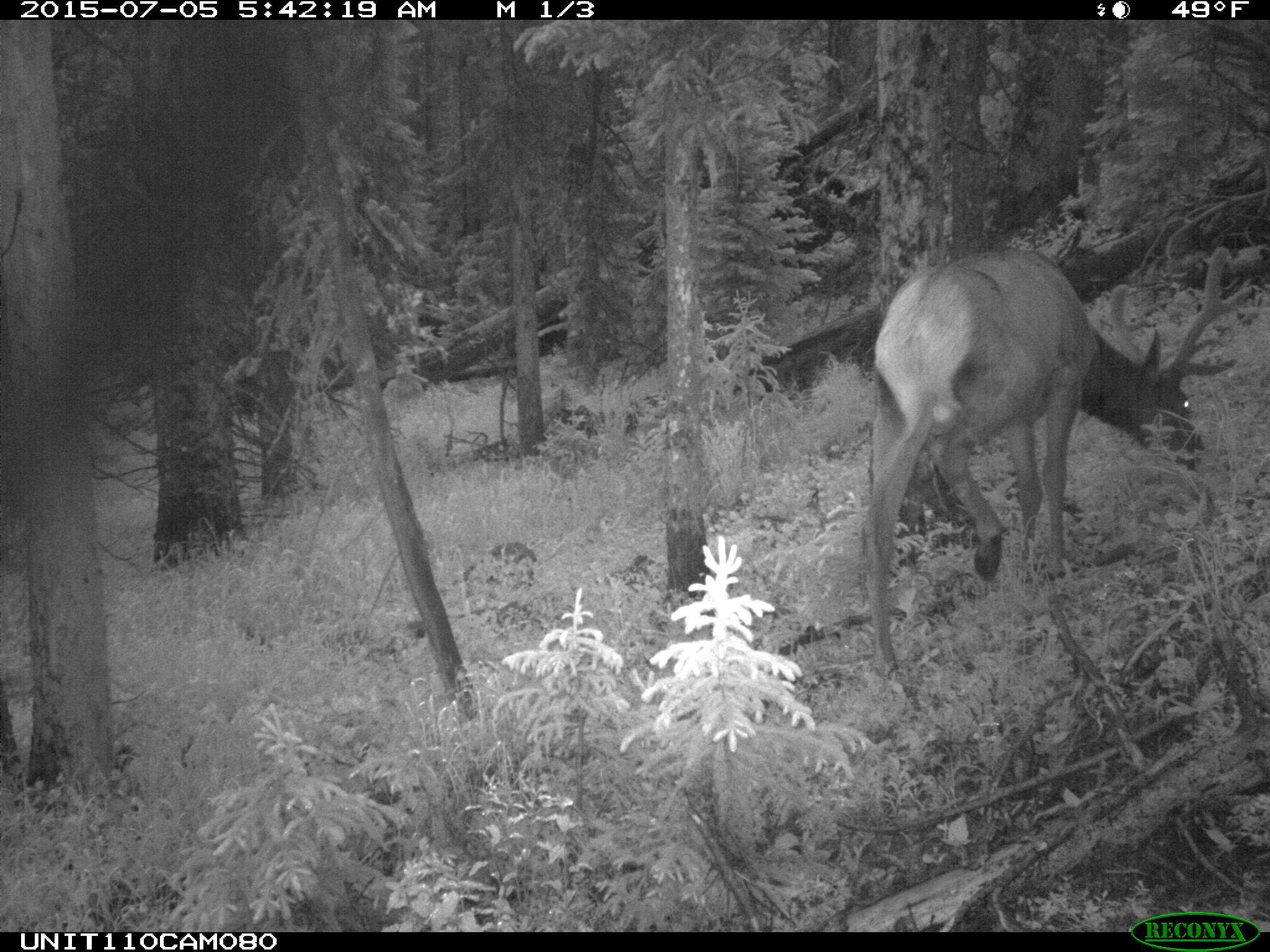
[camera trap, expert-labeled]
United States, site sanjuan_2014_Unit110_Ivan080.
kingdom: Animalia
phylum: Chordata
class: Mammalia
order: Artiodactyla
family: Cervidae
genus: Cervus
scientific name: Cervus elaphus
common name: red deer